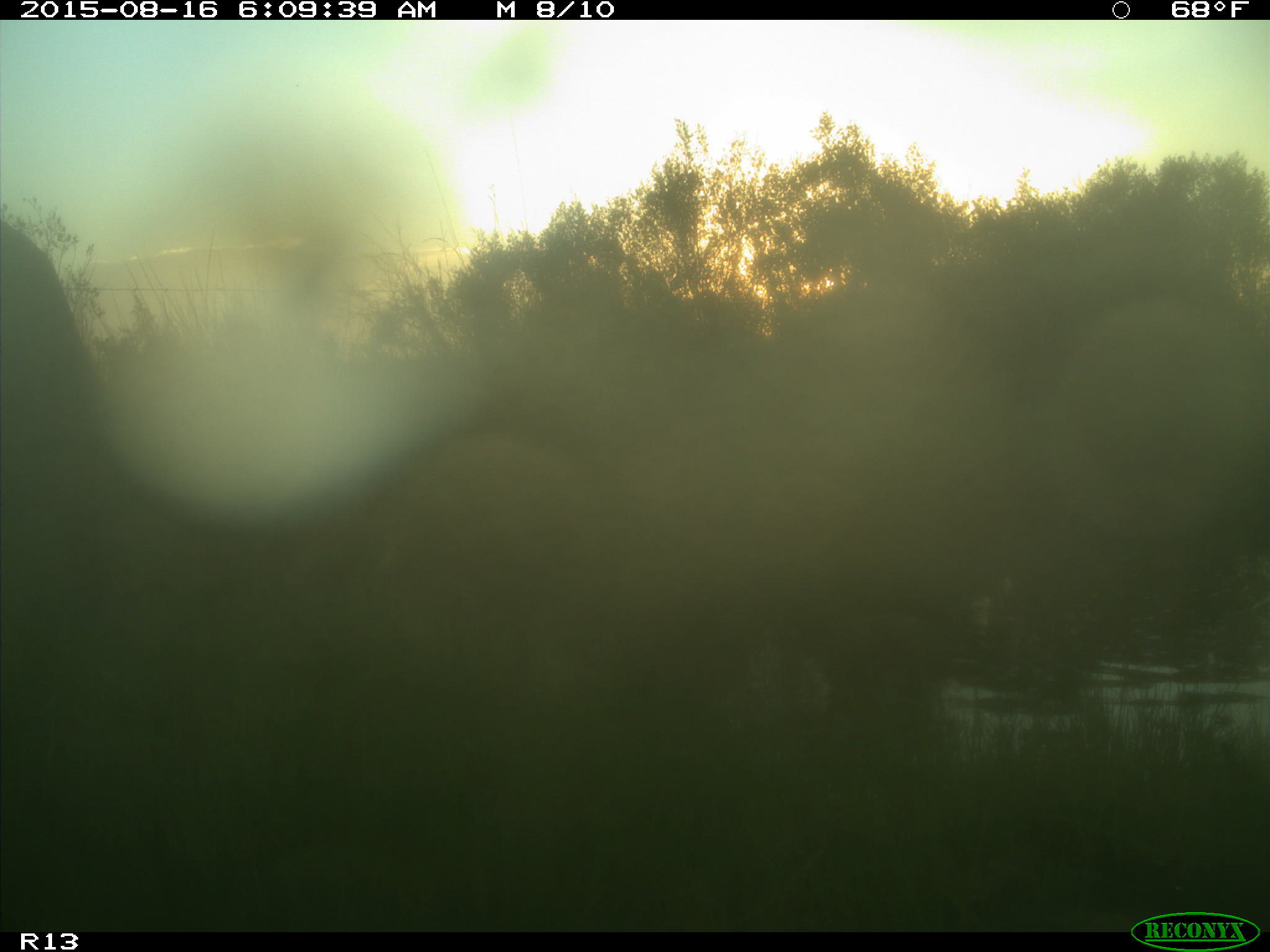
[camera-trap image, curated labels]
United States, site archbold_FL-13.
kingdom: Animalia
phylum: Chordata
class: Mammalia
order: Artiodactyla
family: Bovidae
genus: Bos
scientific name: Bos taurus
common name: domestic cow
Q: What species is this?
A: Bos taurus (domestic cow).